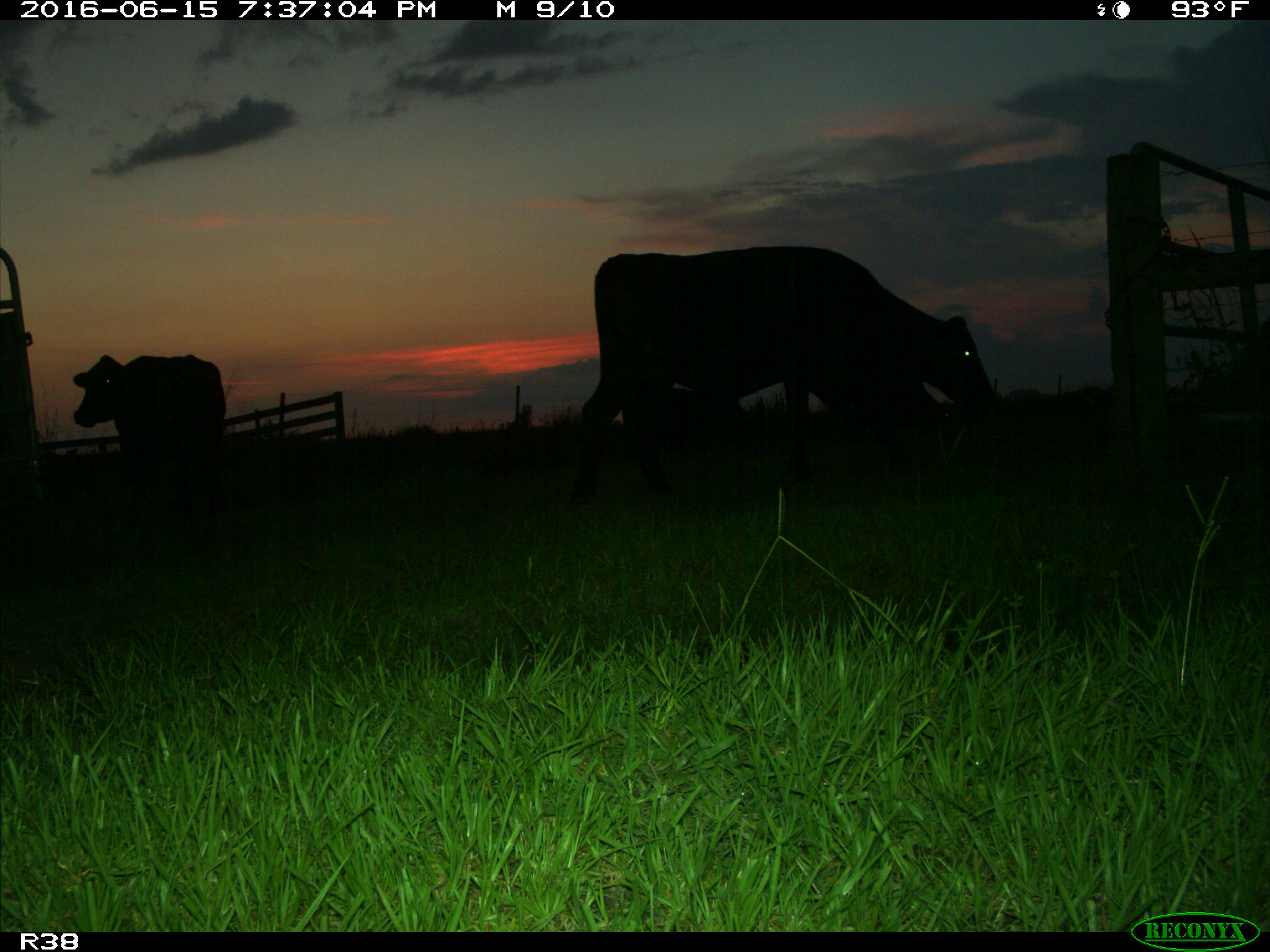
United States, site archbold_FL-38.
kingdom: Animalia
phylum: Chordata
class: Mammalia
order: Artiodactyla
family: Bovidae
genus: Bos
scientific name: Bos taurus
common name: domestic cow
Bos taurus (domestic cow).